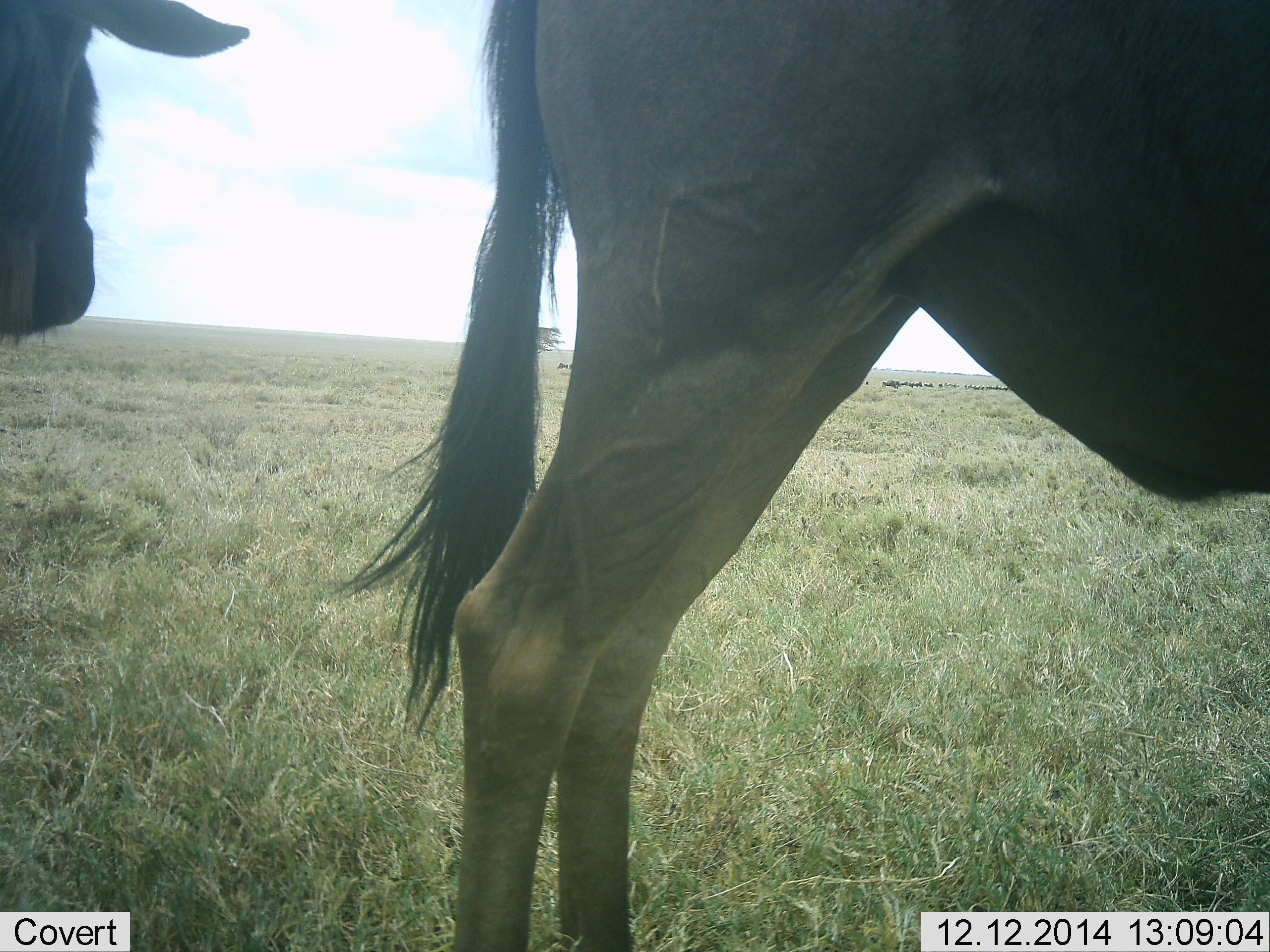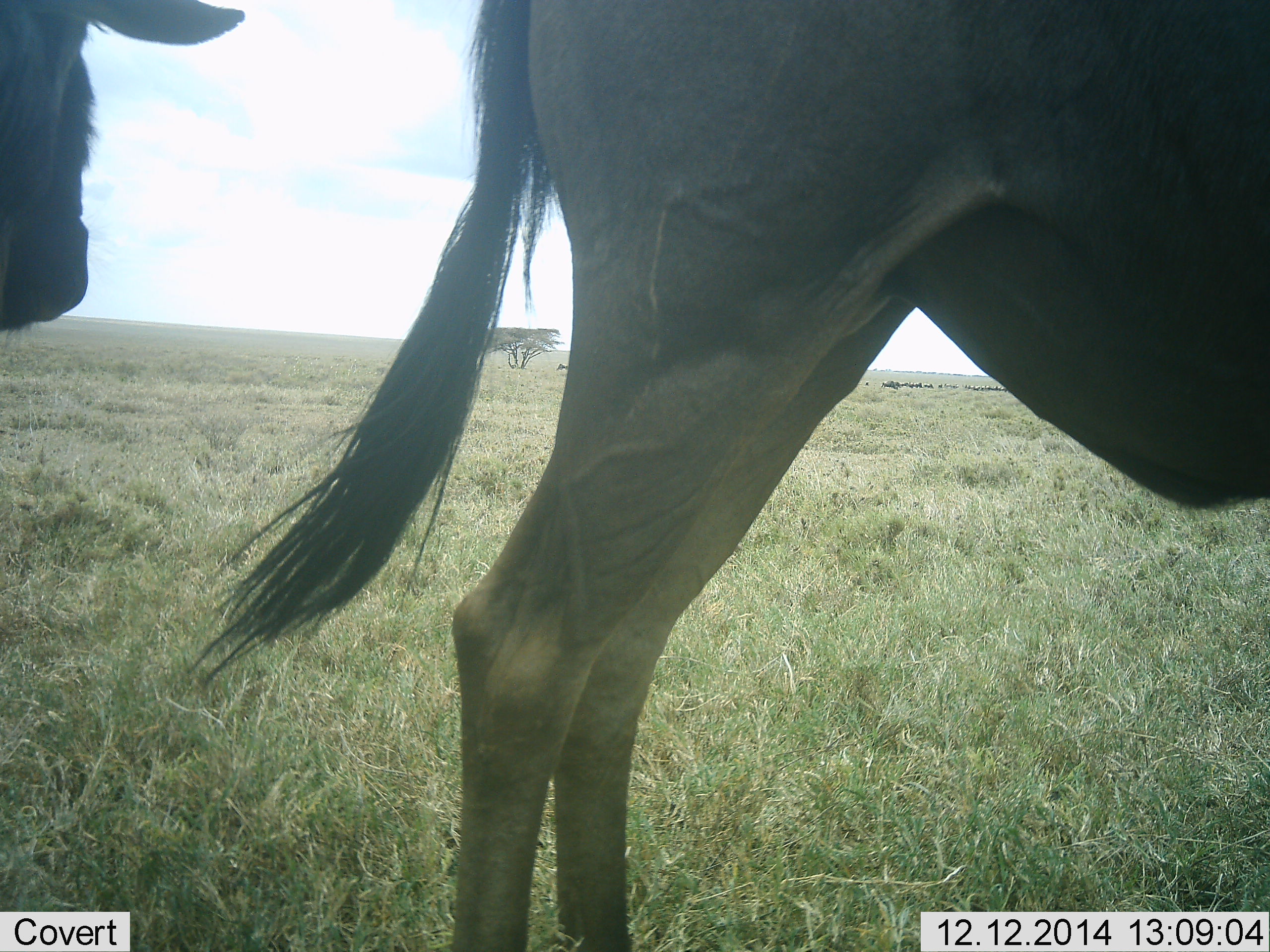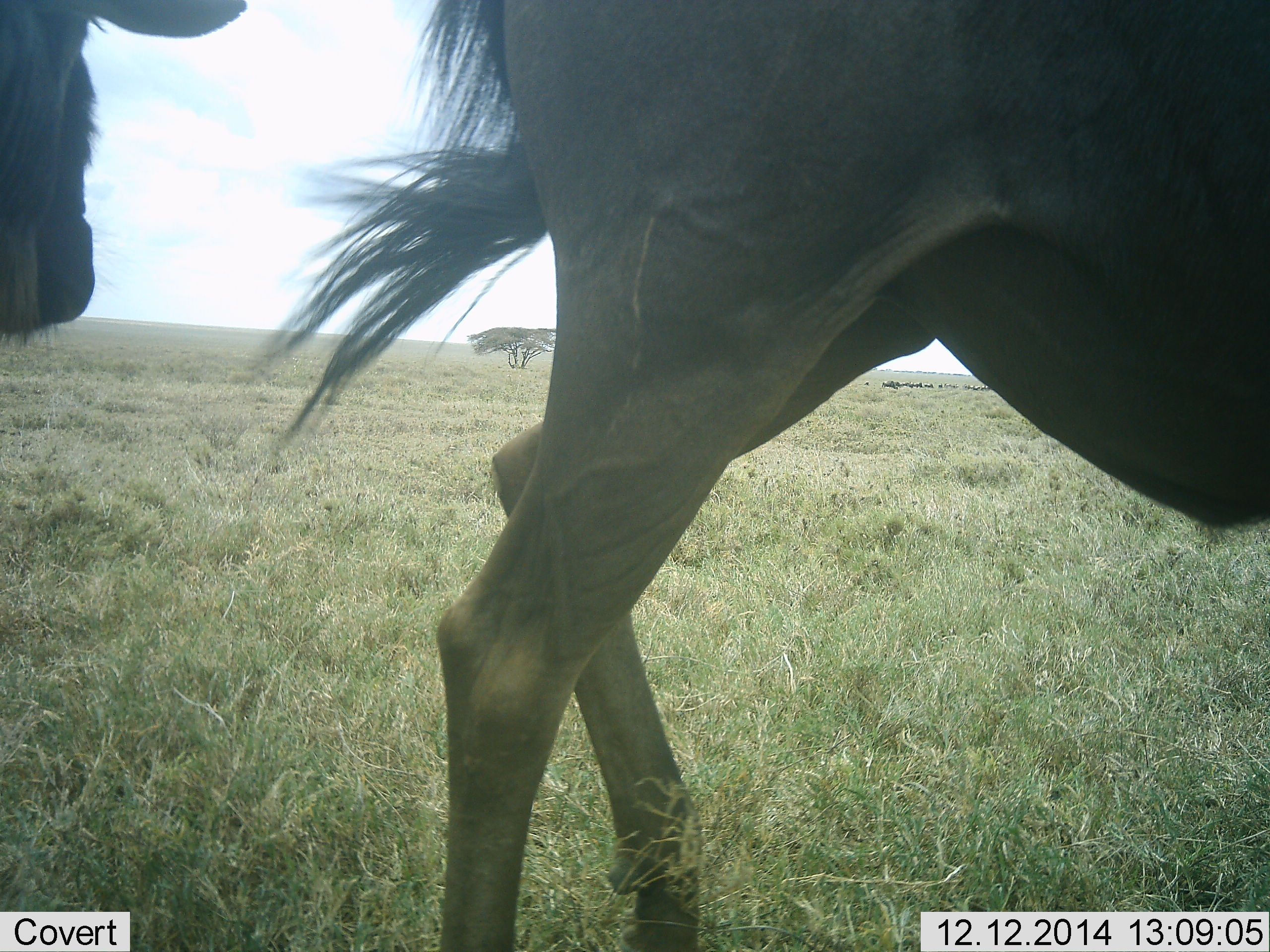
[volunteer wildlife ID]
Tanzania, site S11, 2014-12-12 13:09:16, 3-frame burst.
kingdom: Animalia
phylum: Chordata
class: Mammalia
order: Artiodactyla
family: Bovidae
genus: Connochaetes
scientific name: Connochaetes taurinus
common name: blue wildebeest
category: wildebeest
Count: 2.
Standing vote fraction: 100%.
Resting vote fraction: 0%.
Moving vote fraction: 0%.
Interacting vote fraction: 0%.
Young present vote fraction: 0%.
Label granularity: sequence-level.